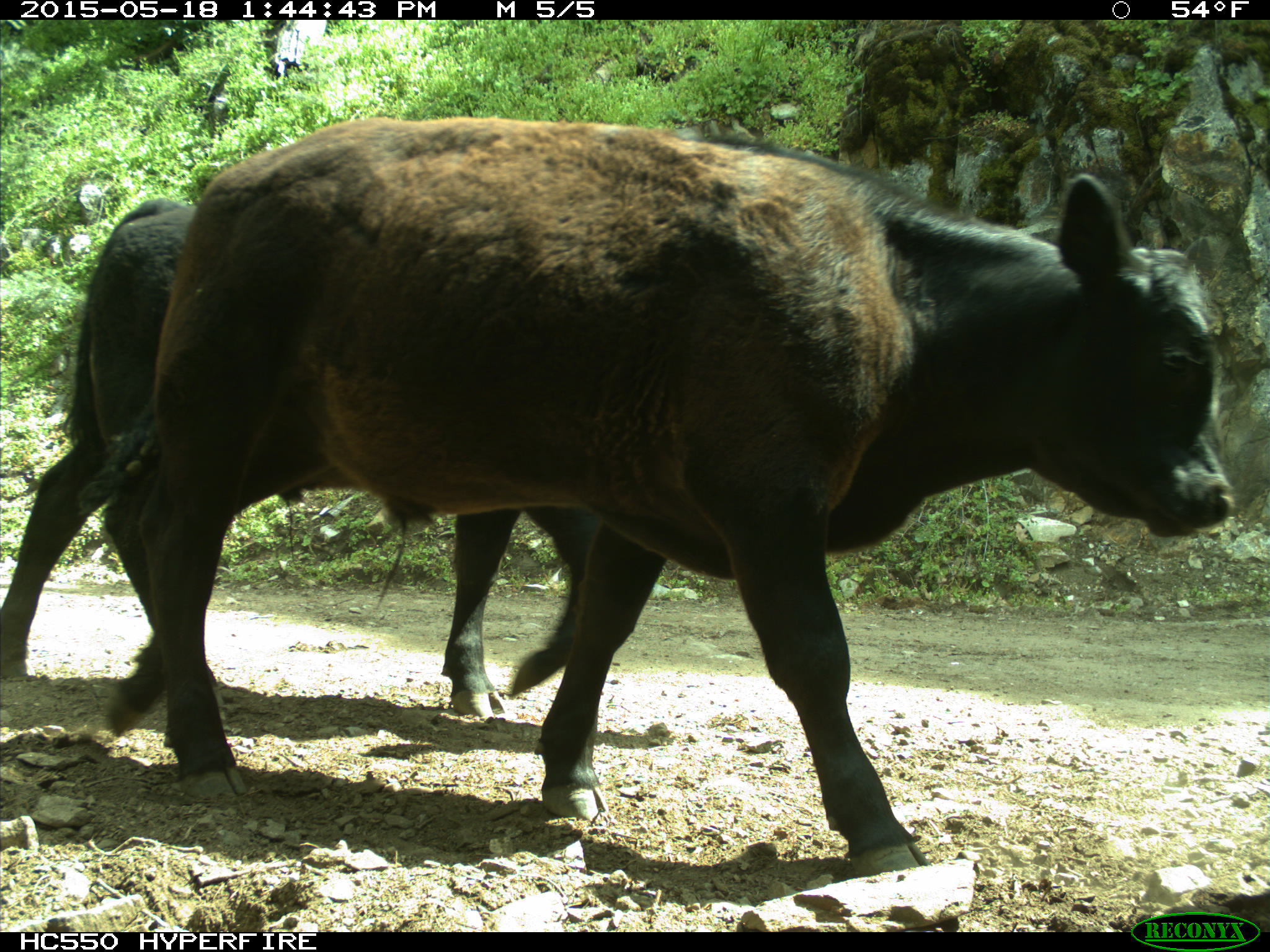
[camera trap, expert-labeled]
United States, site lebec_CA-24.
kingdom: Animalia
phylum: Chordata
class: Mammalia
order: Artiodactyla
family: Bovidae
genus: Bos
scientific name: Bos taurus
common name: domestic cow